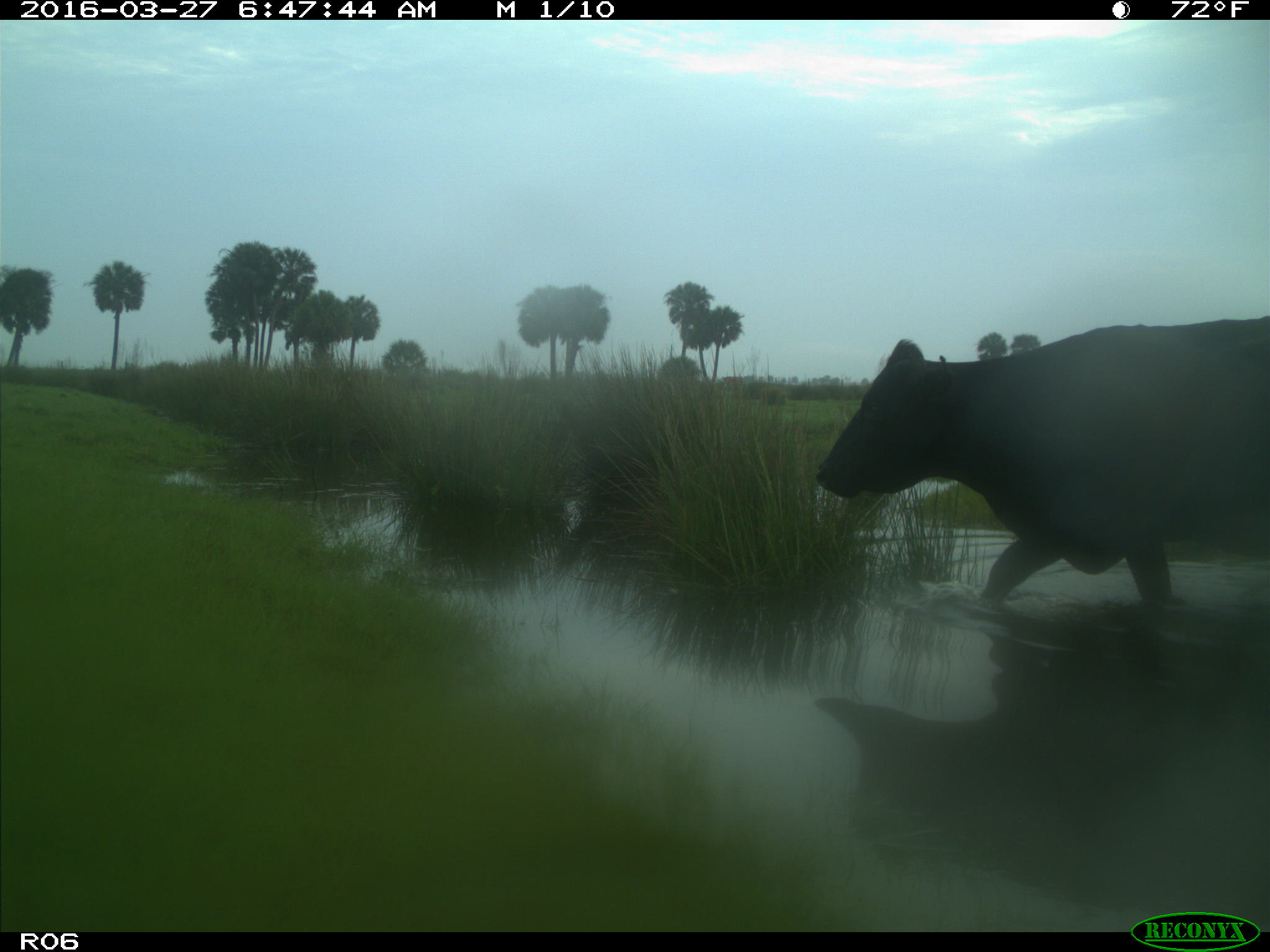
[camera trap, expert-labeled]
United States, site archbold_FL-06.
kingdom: Animalia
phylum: Chordata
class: Mammalia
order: Artiodactyla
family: Bovidae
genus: Bos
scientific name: Bos taurus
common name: domestic cow